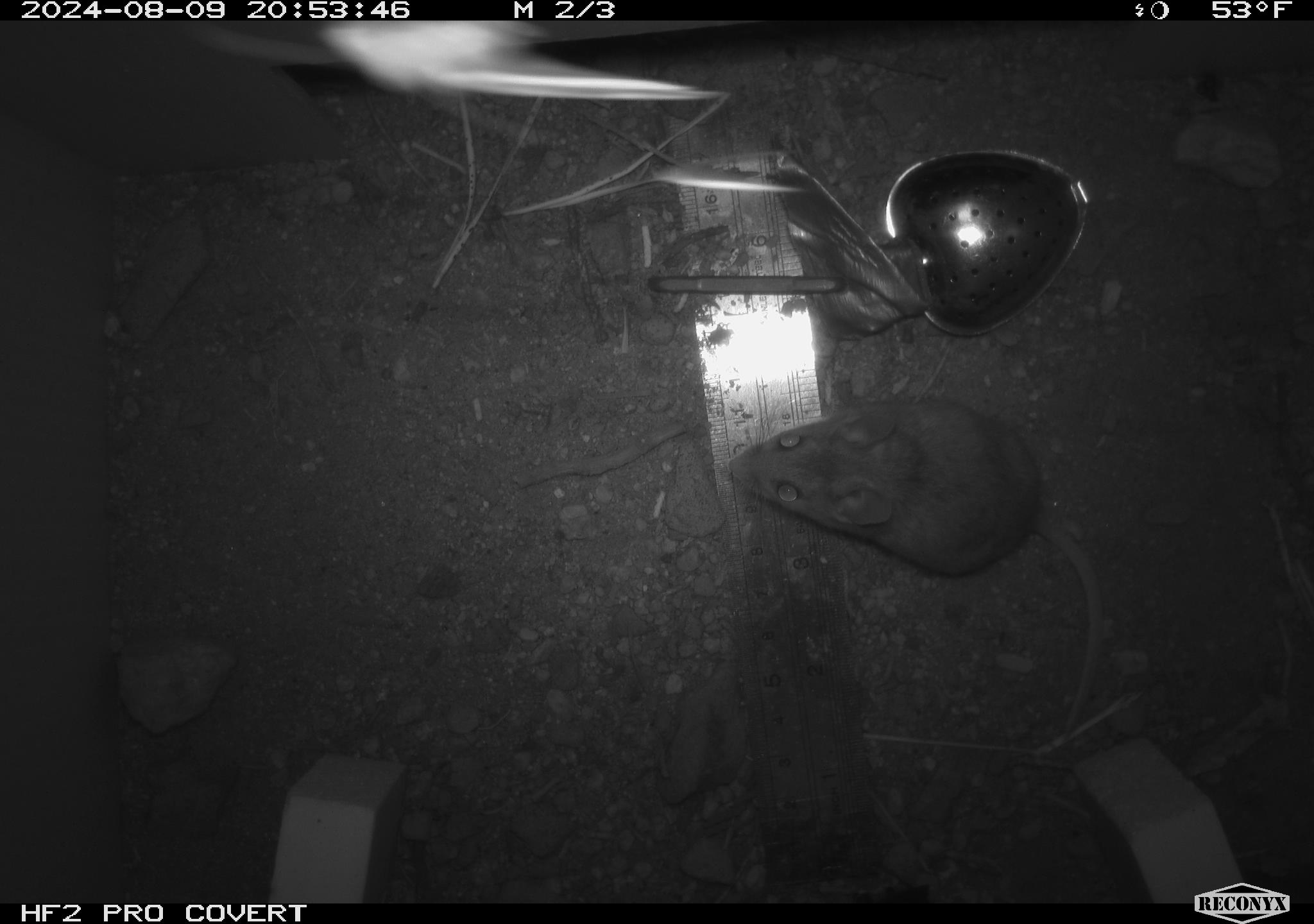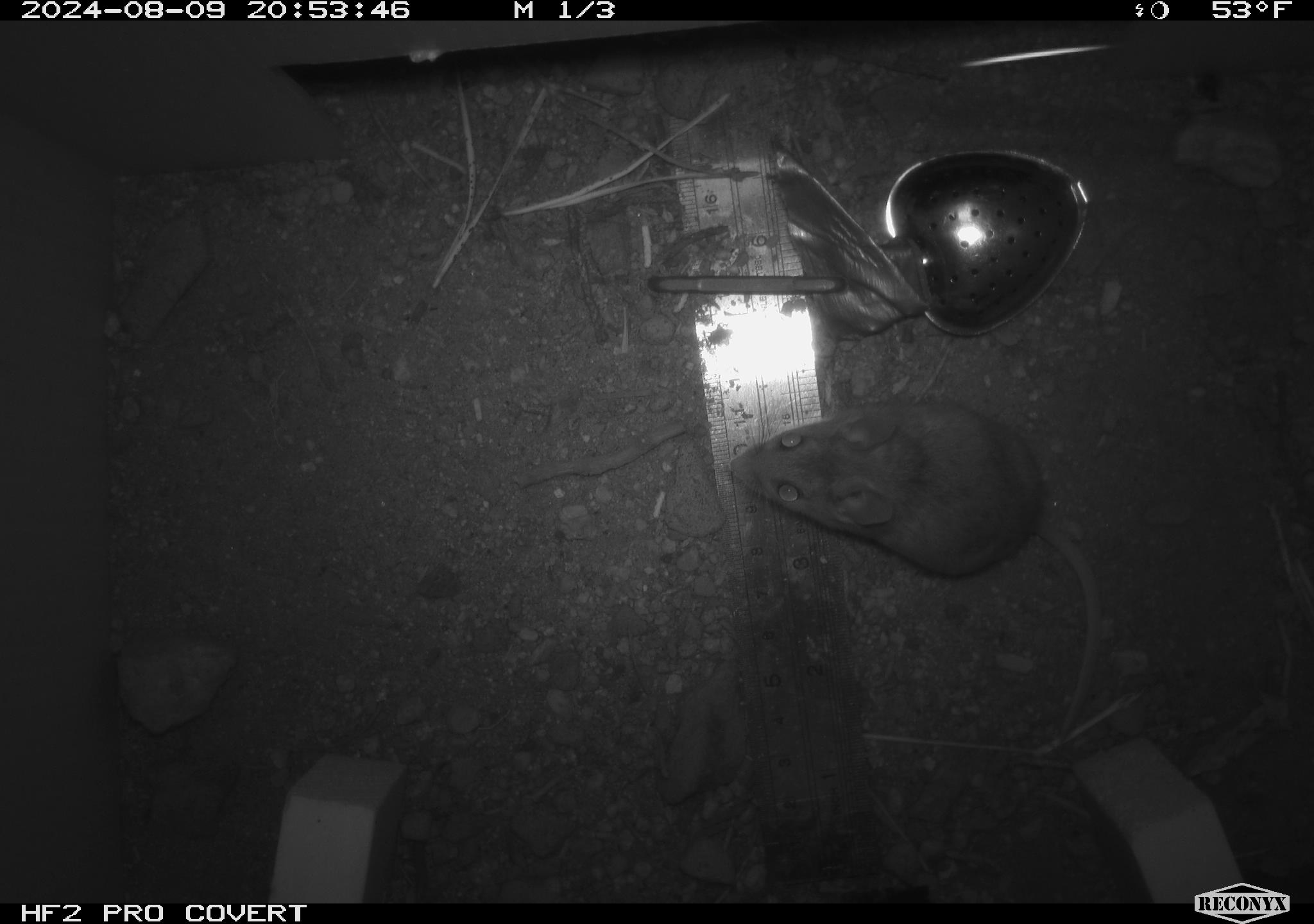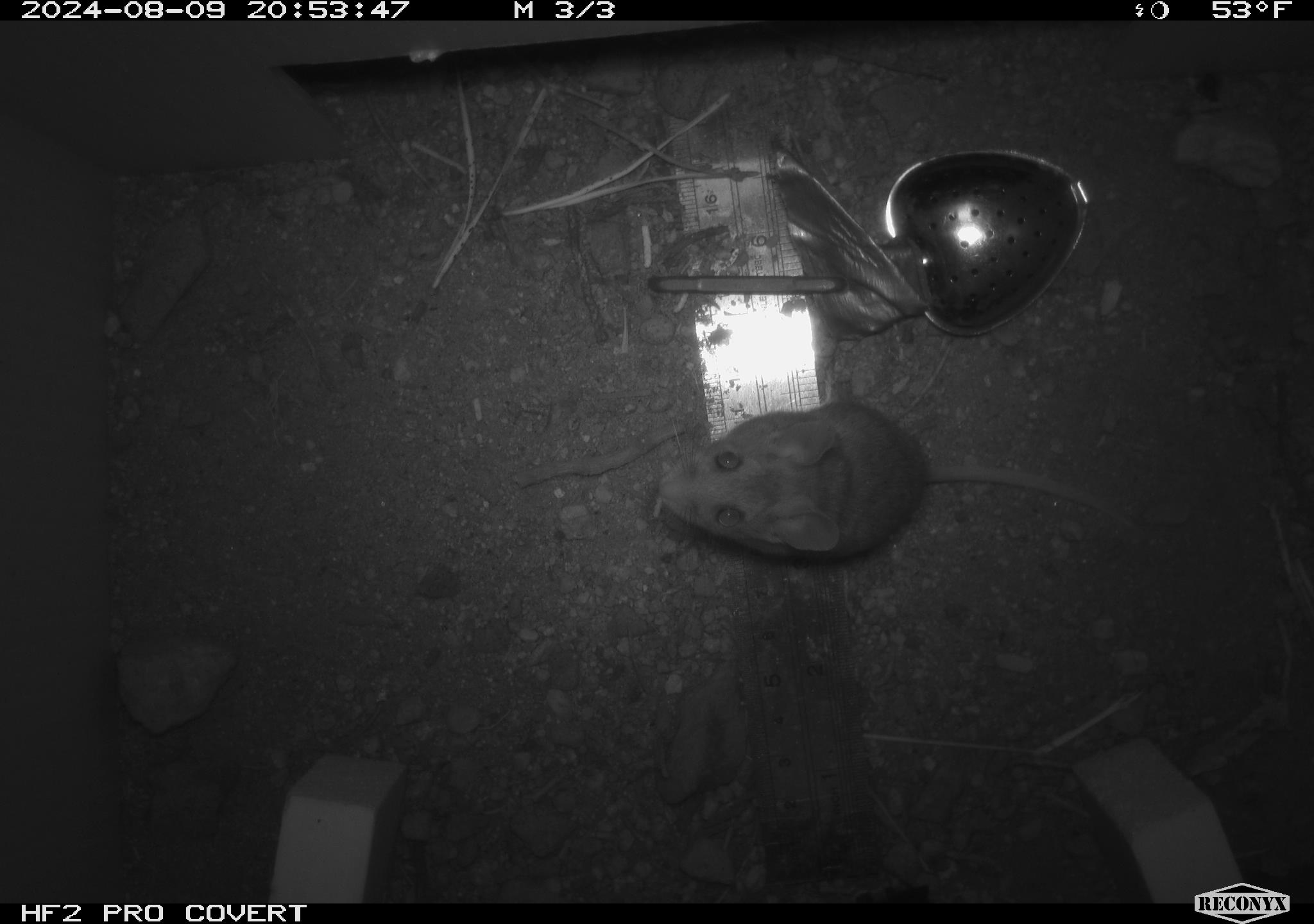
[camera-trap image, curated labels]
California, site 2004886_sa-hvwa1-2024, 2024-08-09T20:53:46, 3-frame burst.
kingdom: Animalia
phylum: Chordata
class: Mammalia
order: Rodentia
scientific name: Rodentia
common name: mouse species